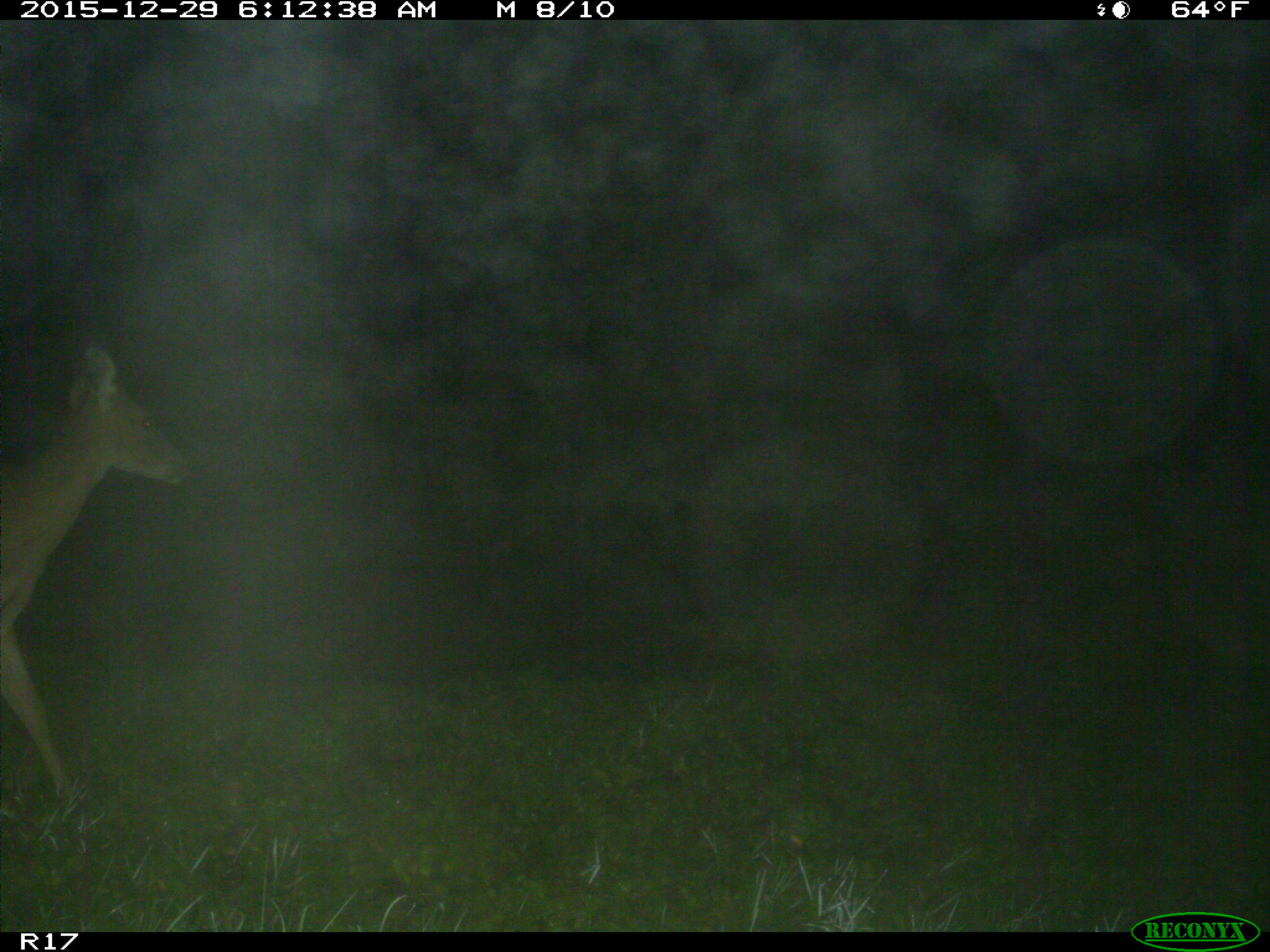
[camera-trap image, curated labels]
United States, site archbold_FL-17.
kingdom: Animalia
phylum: Chordata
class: Mammalia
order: Artiodactyla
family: Cervidae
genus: Odocoileus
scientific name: Odocoileus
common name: deer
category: unidentified deer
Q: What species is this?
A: Unidentified deer (deer) (Odocoileus).